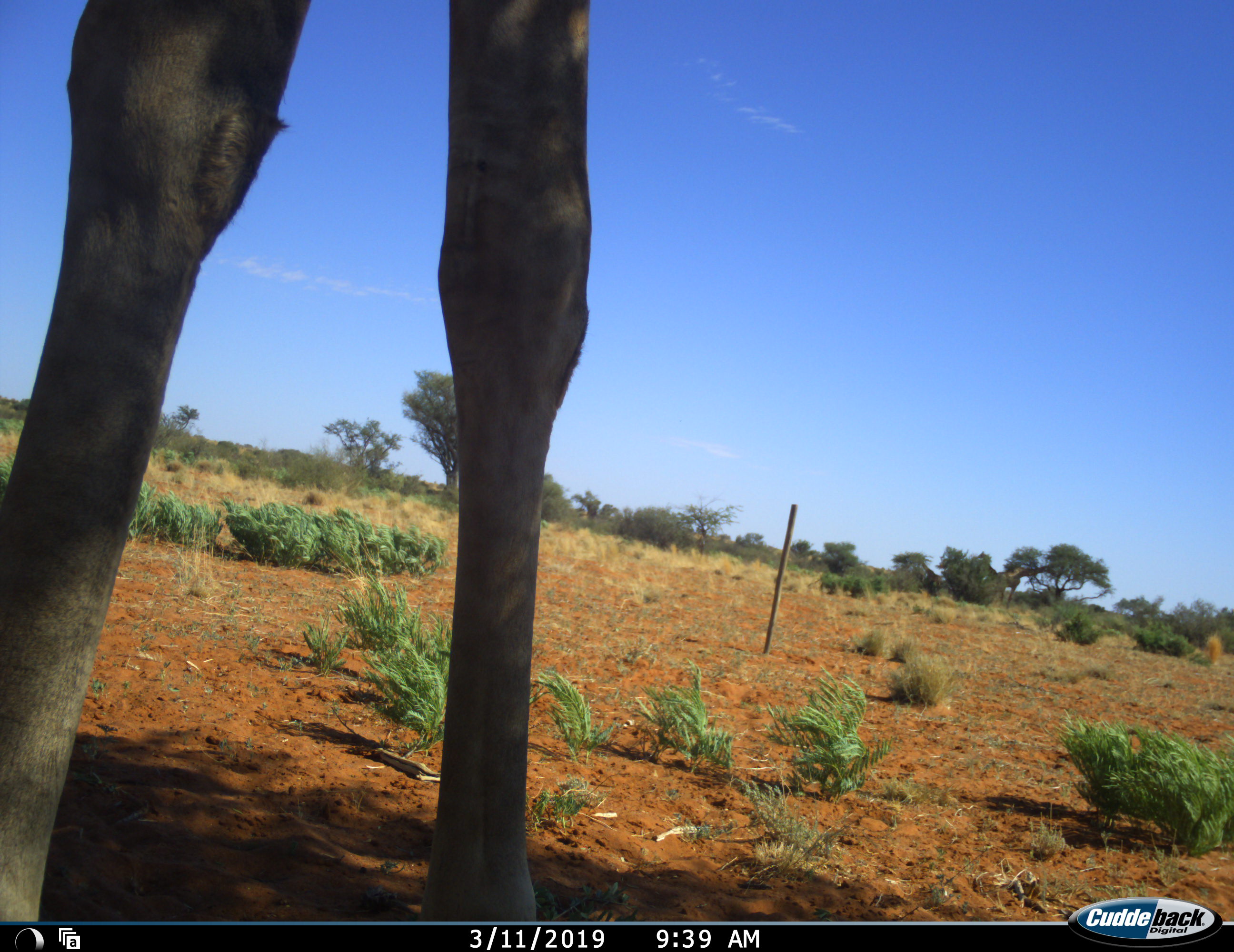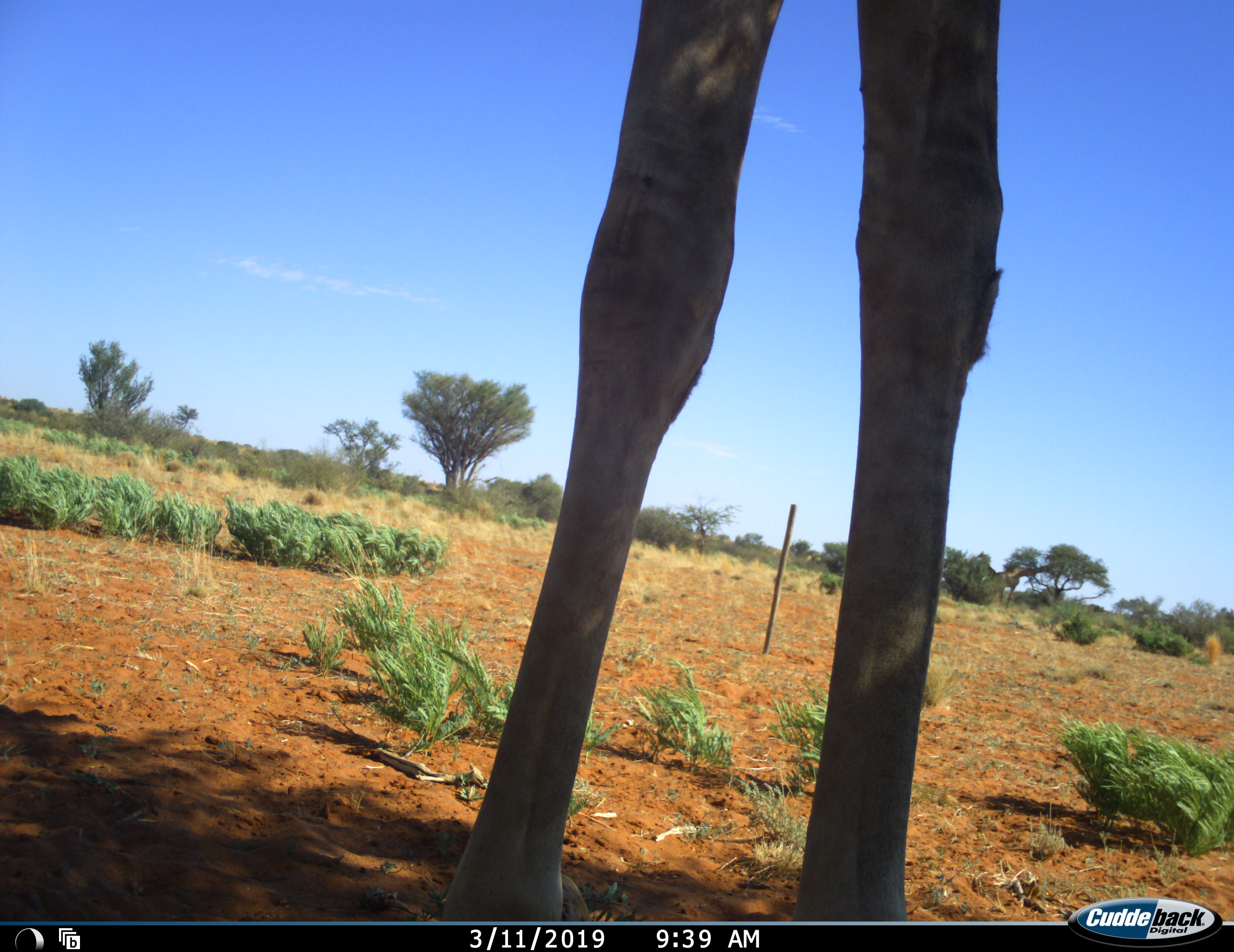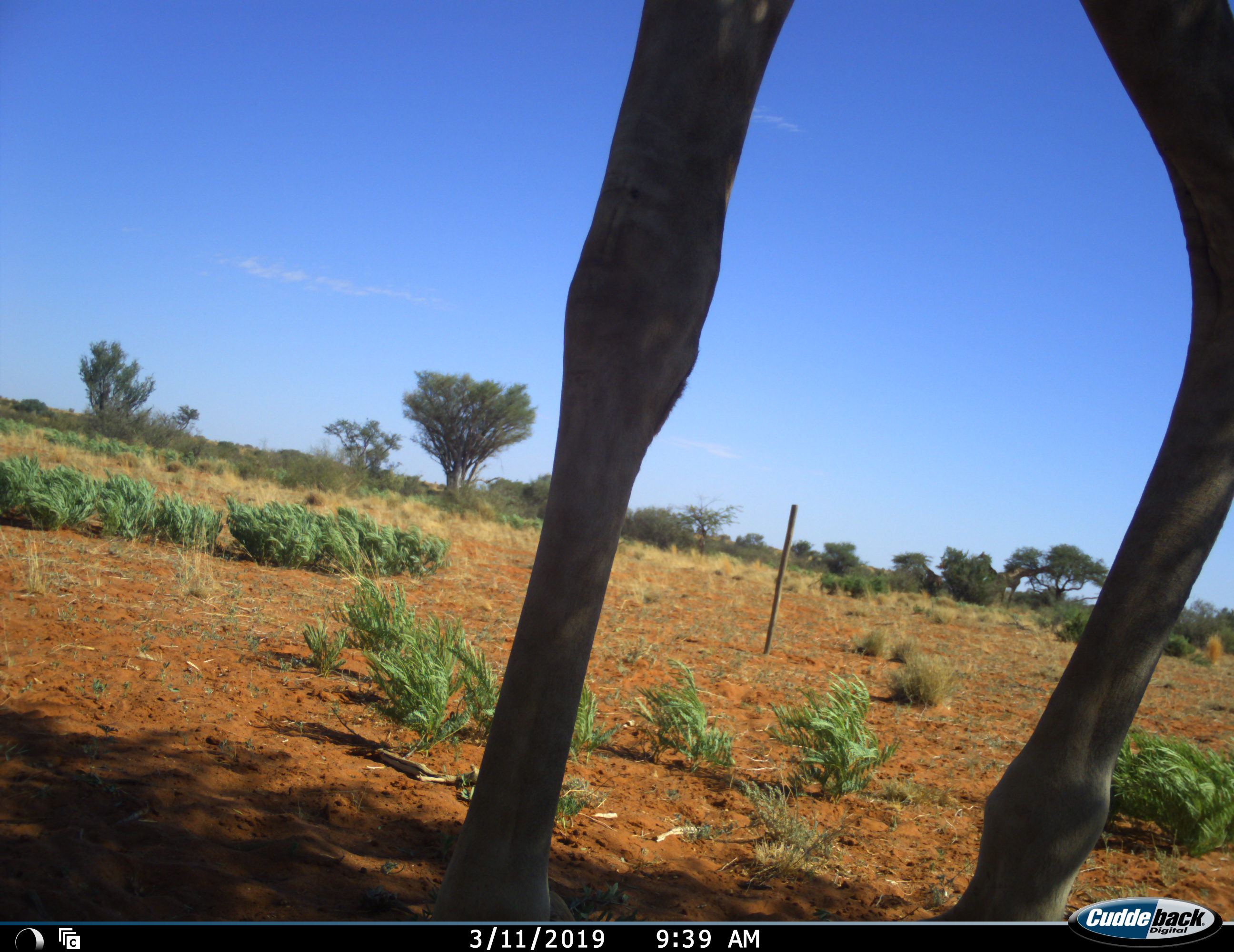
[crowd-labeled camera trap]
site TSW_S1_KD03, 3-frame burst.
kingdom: Animalia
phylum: Chordata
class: Mammalia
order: Artiodactyla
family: Giraffidae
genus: Giraffa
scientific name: Giraffa camelopardalis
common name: giraffe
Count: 1.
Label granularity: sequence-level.